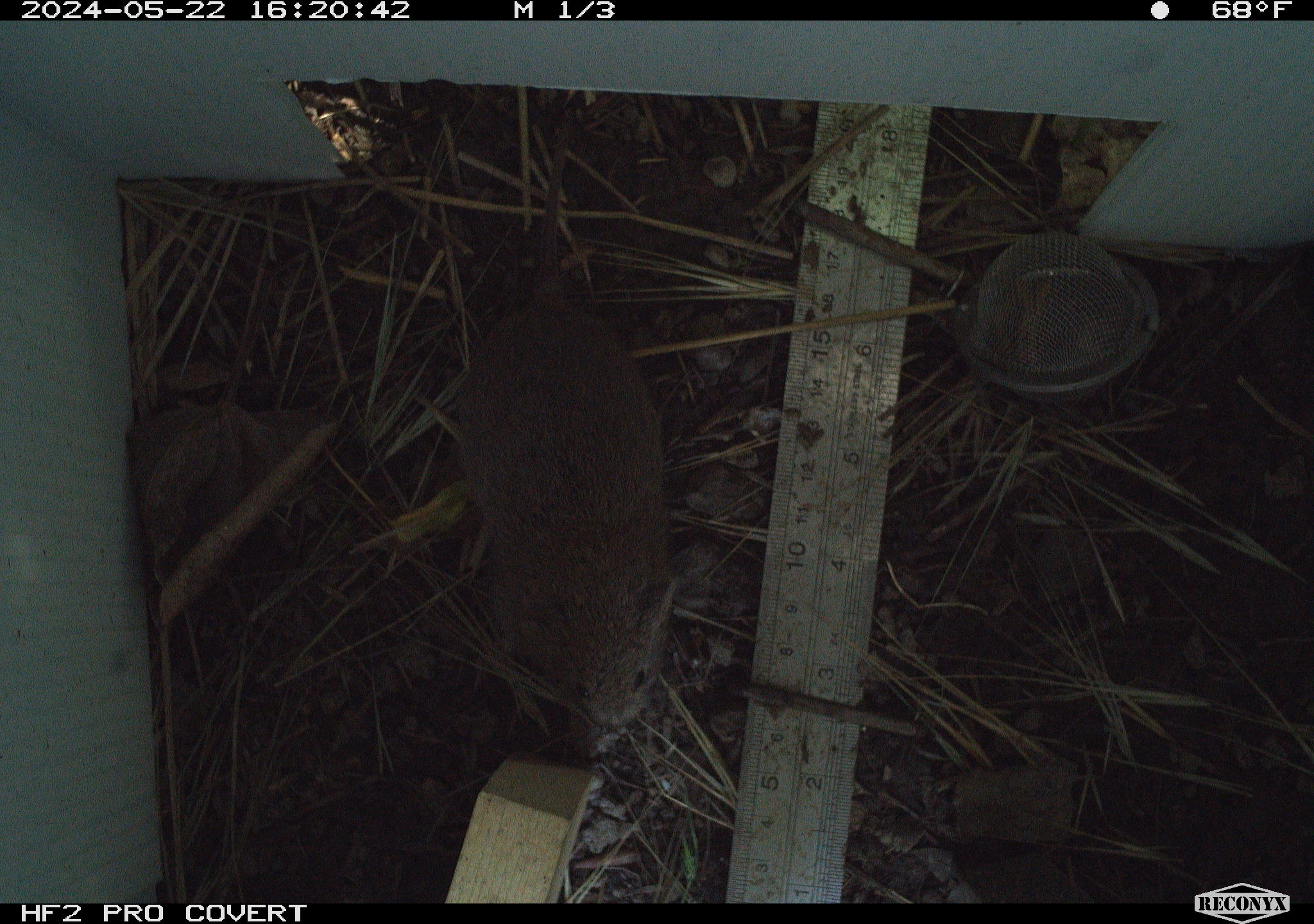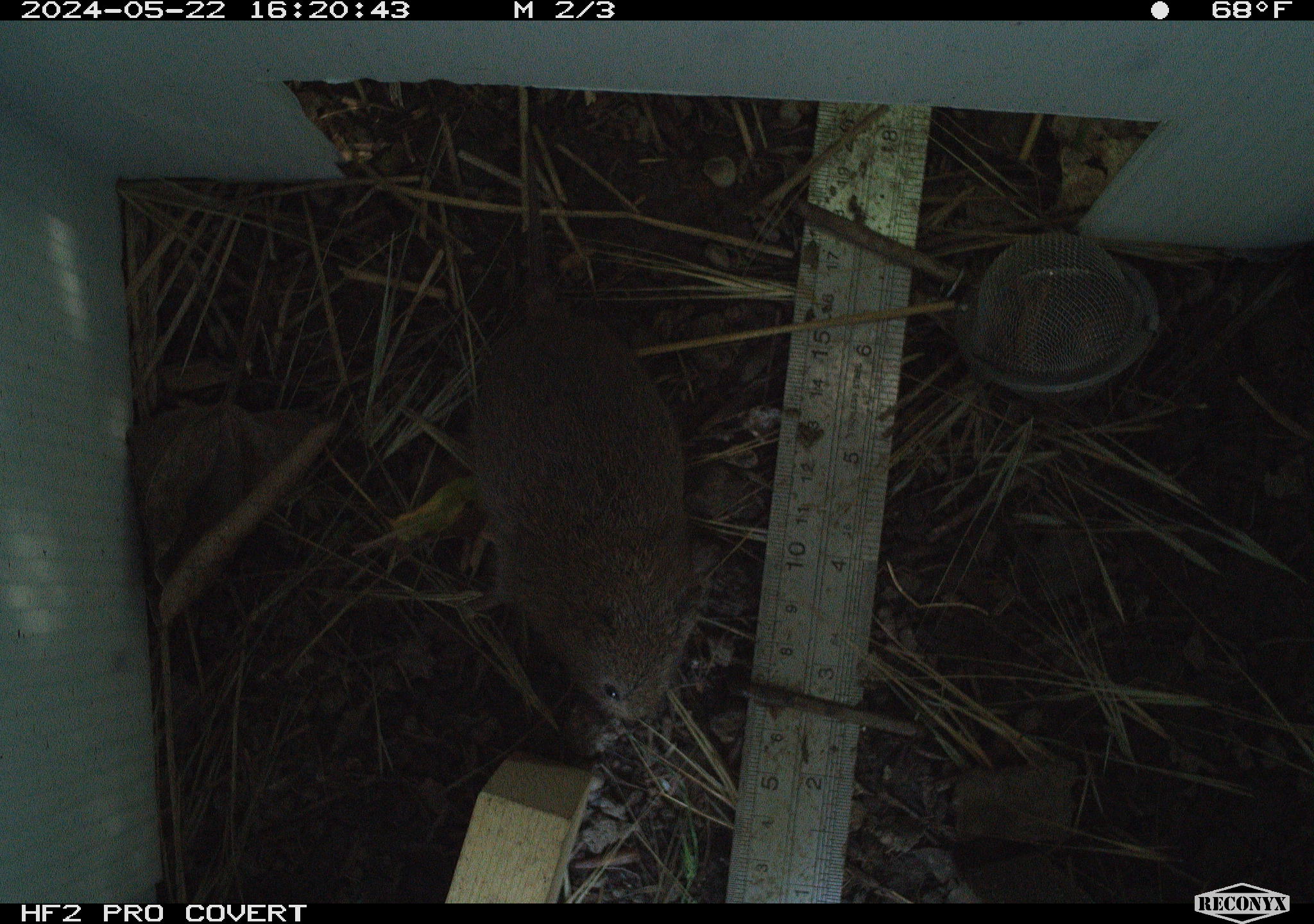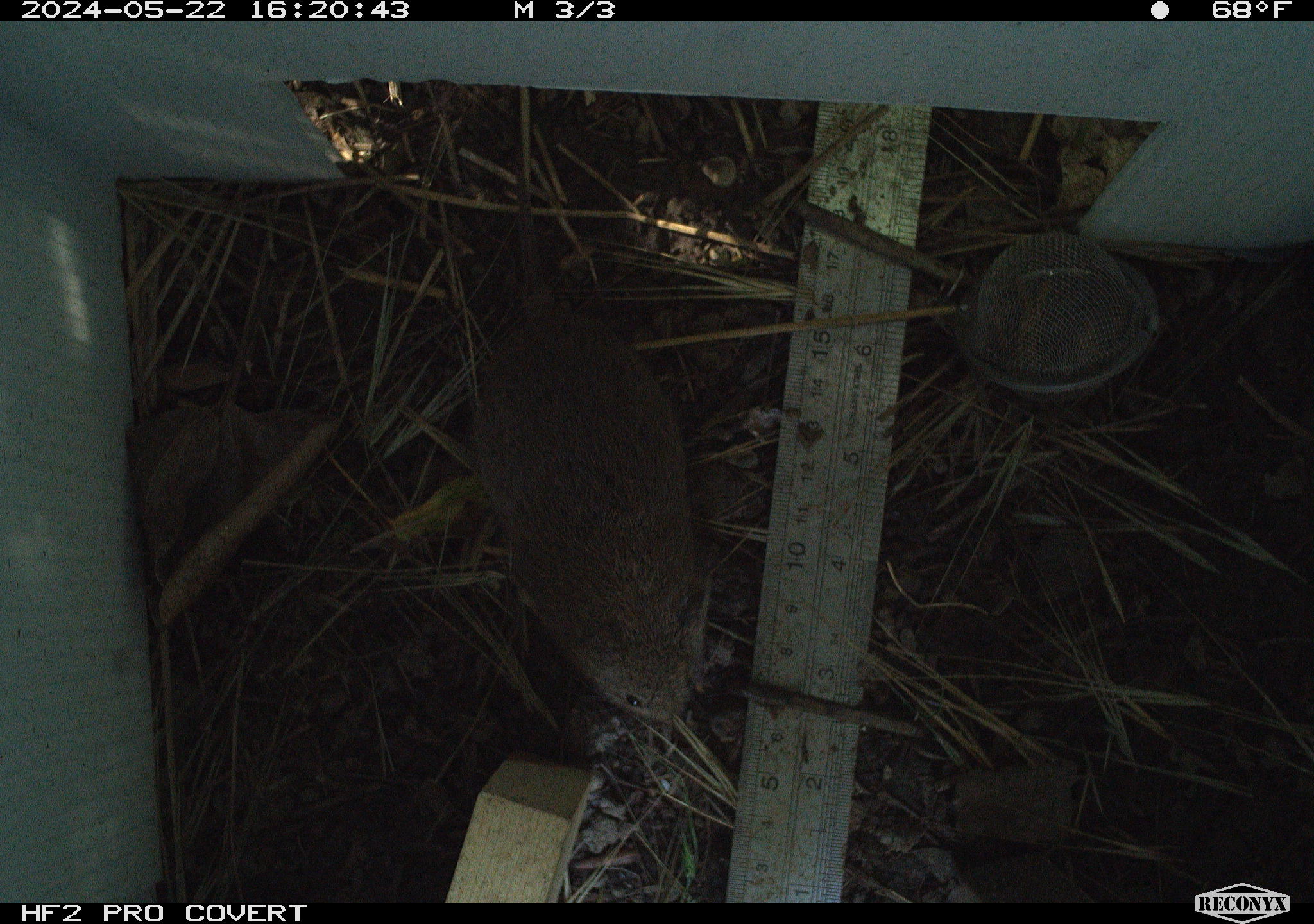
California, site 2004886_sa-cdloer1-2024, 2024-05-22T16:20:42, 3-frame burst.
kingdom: Animalia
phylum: Chordata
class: Mammalia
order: Rodentia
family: Cricetidae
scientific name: Arvicolinae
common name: voles, lemmings, and muskrats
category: arvicolinae subfamily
Arvicolinae subfamily (voles, lemmings, and muskrats) (Arvicolinae).